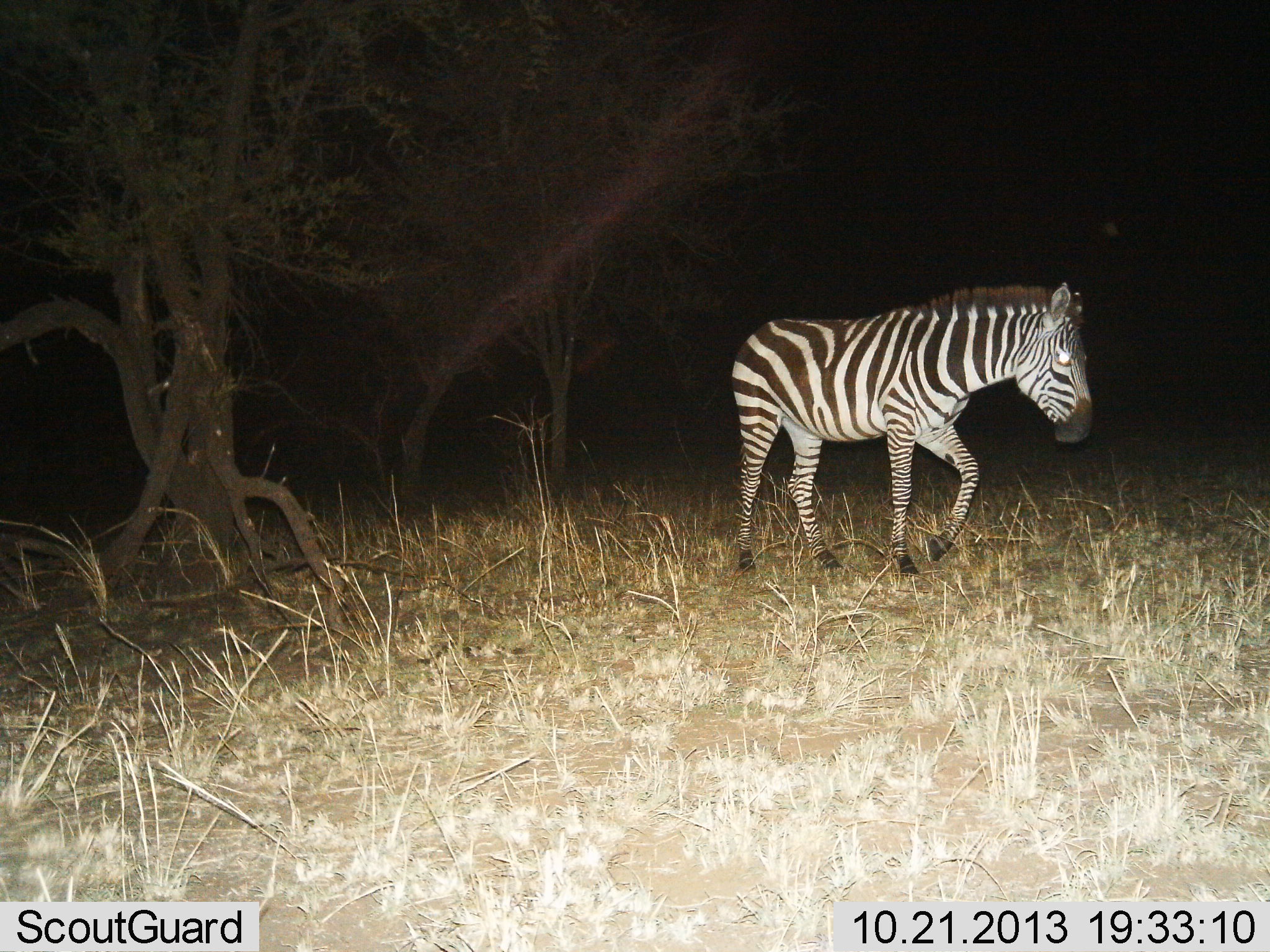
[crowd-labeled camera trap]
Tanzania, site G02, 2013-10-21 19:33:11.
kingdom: Animalia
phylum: Chordata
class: Mammalia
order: Perissodactyla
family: Equidae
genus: Equus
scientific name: Equus quagga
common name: plains zebra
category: zebra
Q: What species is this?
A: Zebra (plains zebra) (Equus quagga).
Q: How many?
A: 1.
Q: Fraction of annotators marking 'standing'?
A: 10%.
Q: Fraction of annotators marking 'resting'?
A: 0%.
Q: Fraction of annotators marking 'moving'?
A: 90%.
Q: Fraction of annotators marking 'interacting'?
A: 0%.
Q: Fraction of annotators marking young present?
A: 0%.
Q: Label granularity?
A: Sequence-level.